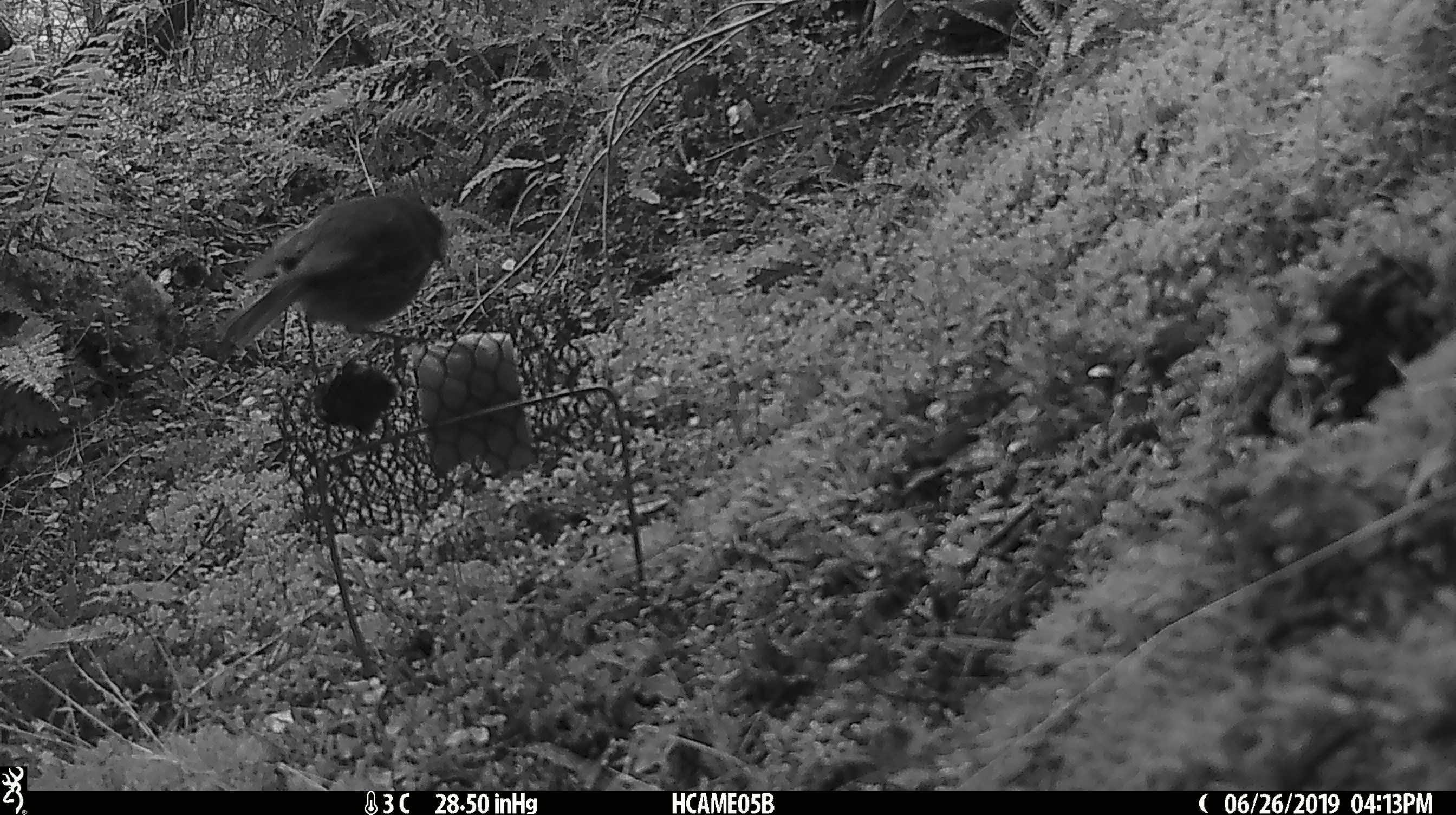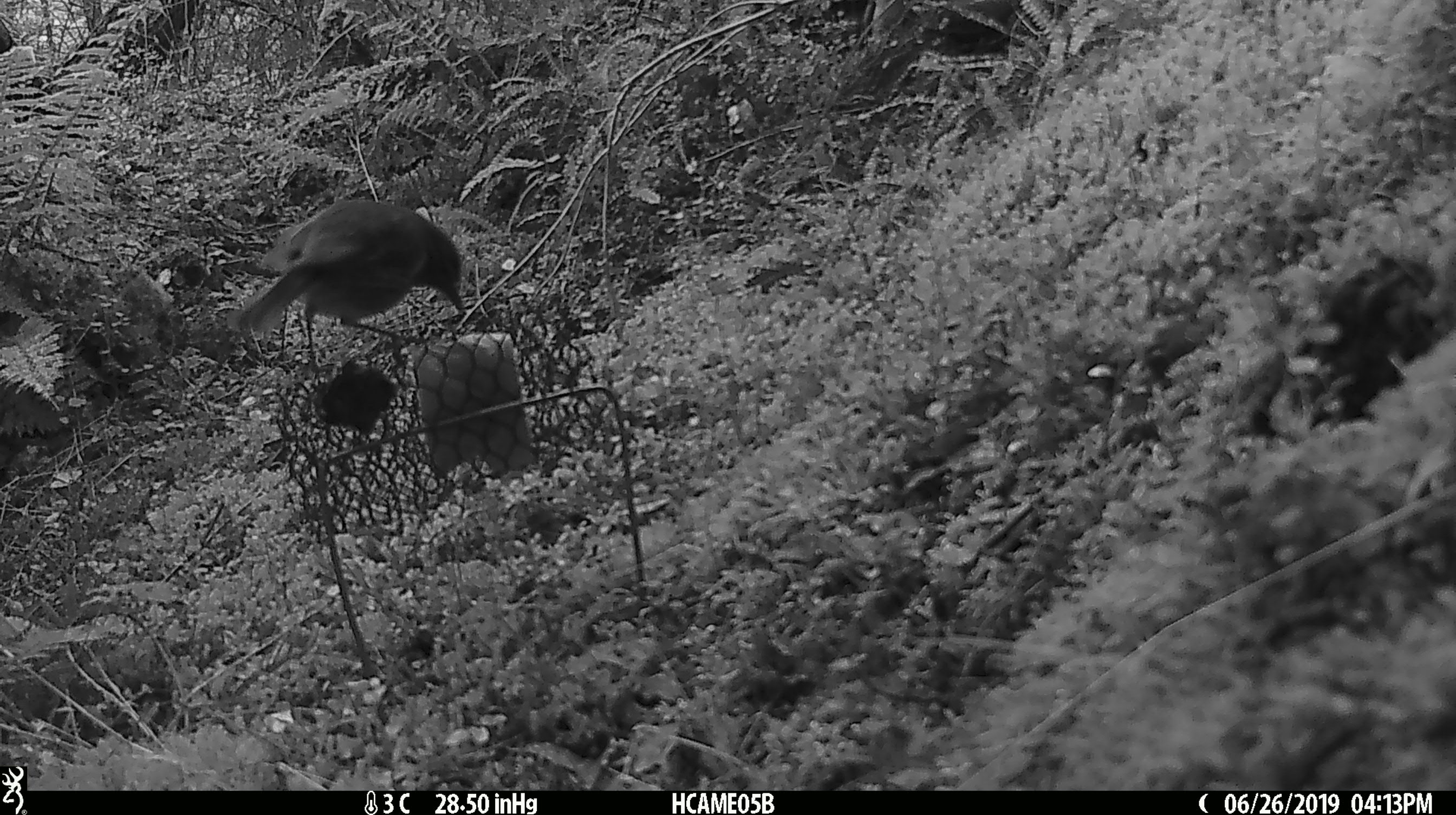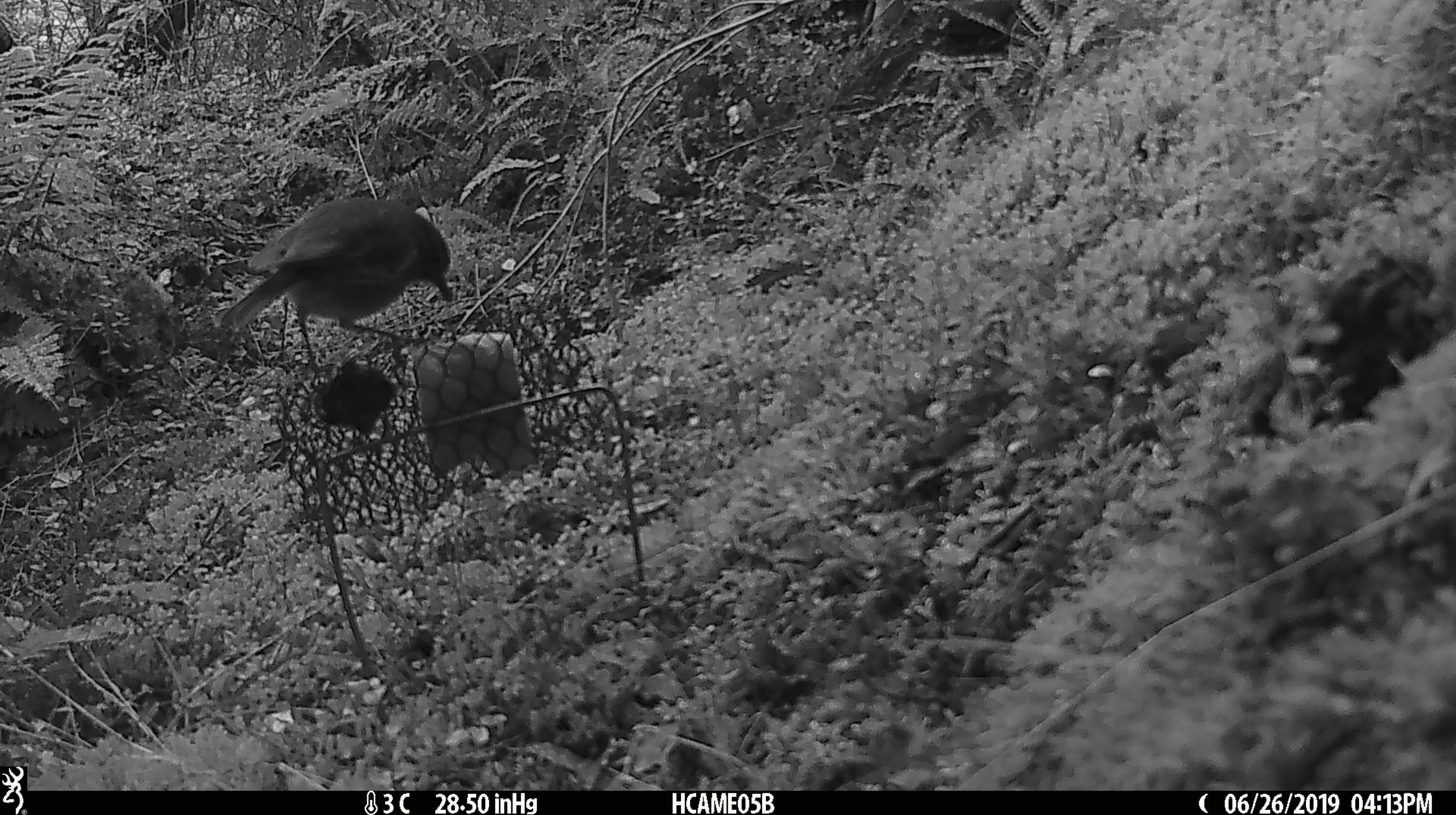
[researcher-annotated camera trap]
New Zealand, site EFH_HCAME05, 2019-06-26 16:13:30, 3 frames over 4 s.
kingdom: Animalia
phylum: Chordata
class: Aves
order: Passeriformes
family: Petroicidae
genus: Petroica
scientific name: Petroica australis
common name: new zealand robin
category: robin